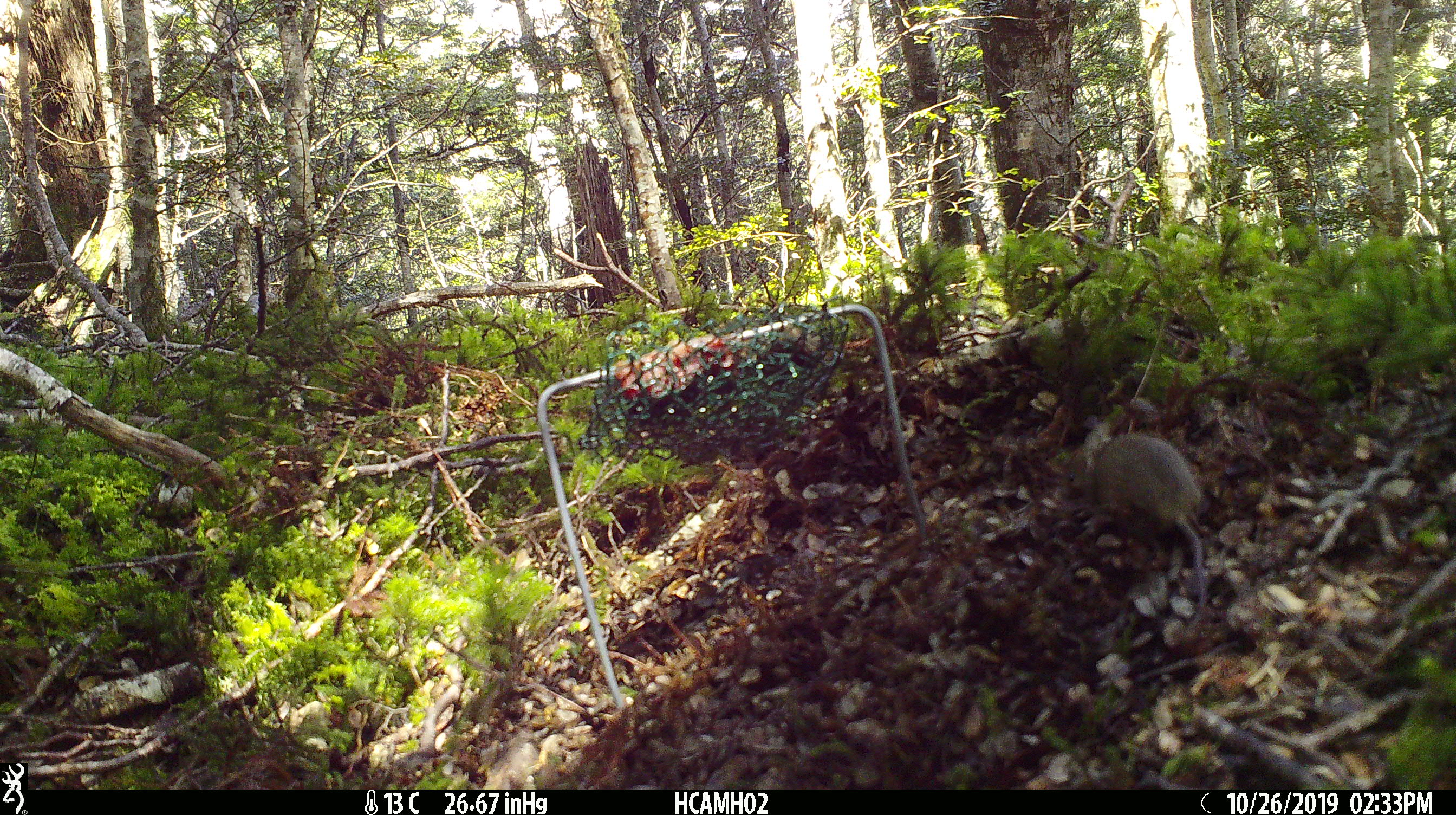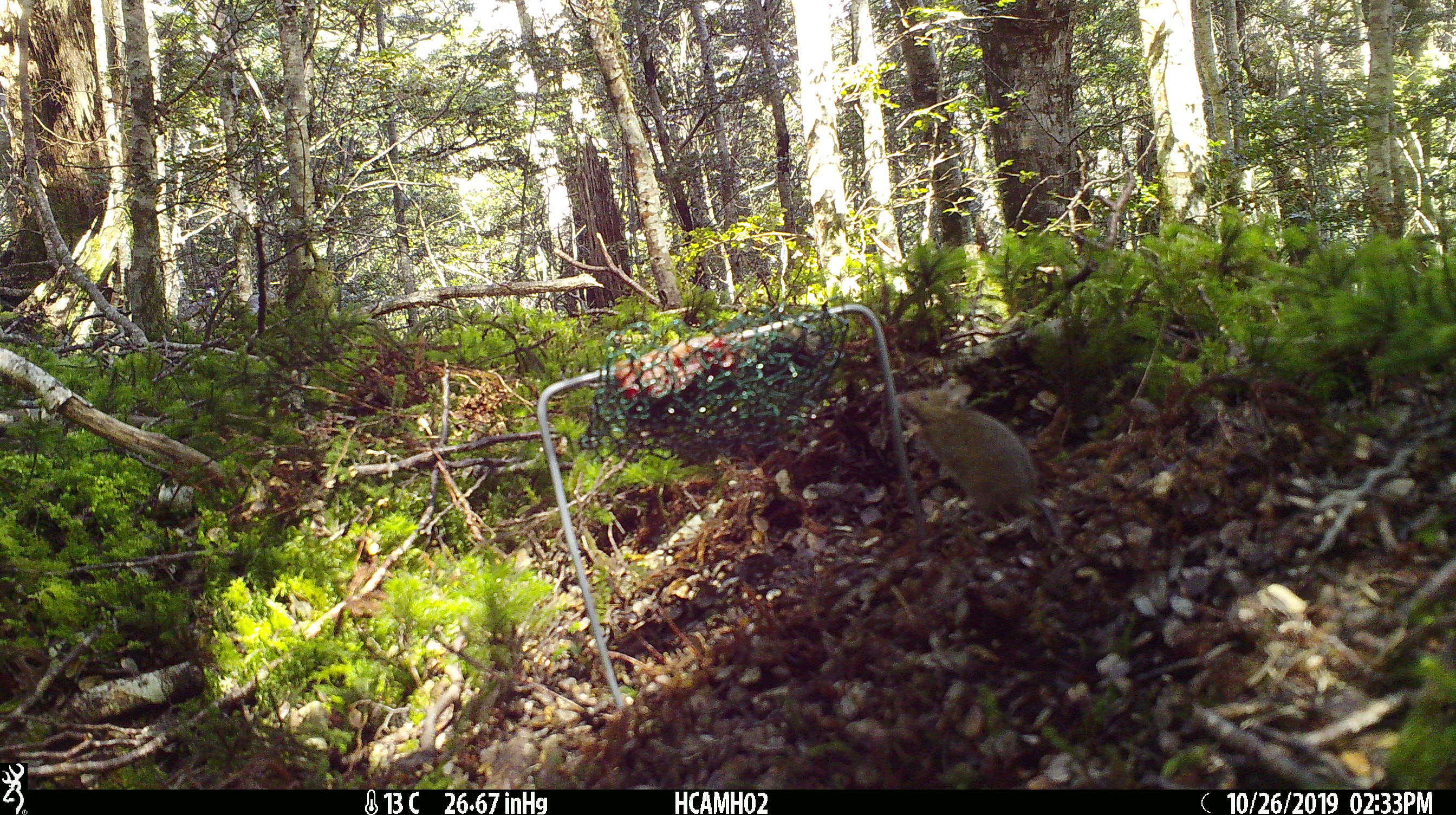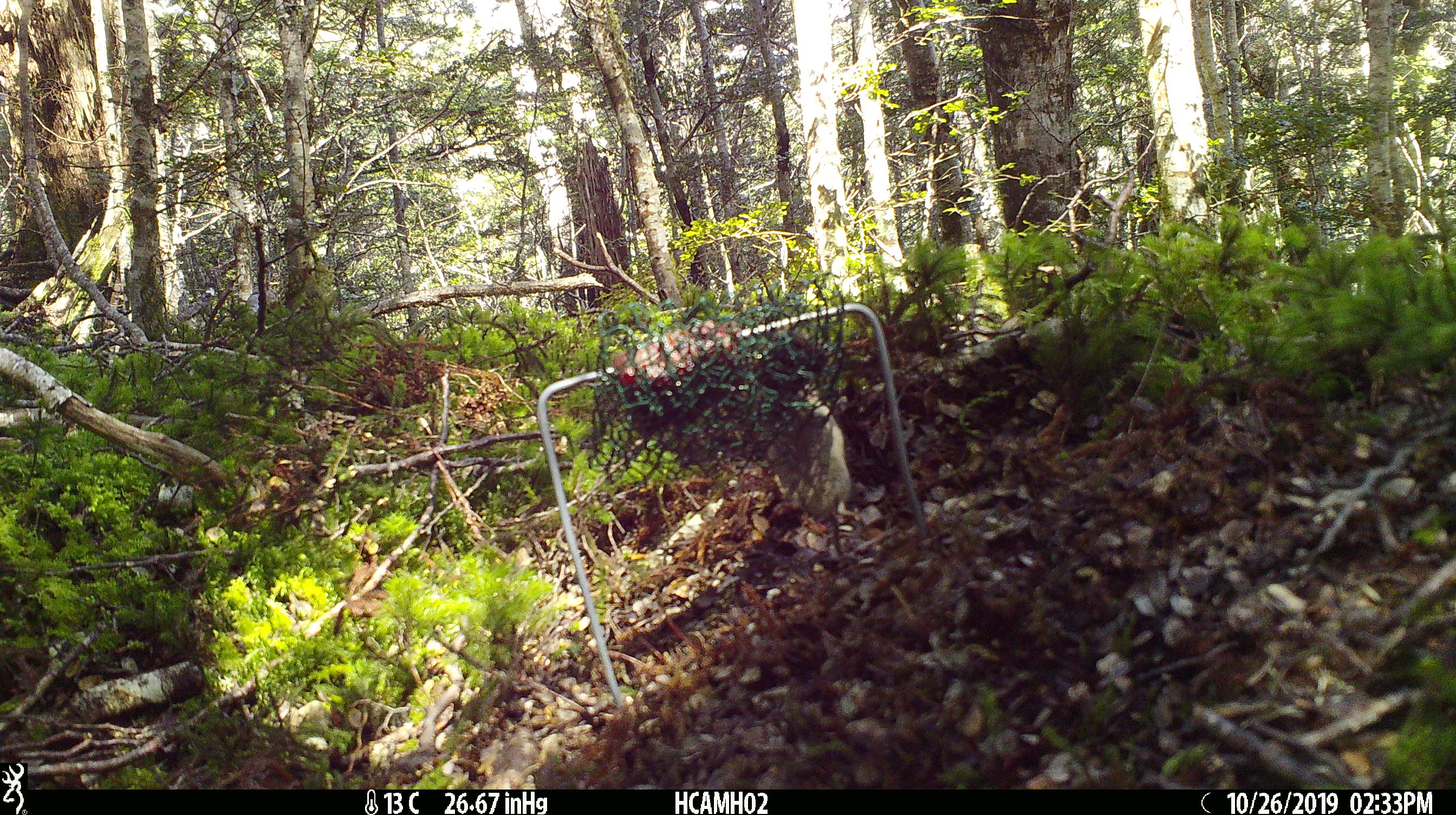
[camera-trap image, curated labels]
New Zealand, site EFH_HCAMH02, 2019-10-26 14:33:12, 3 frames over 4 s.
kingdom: Animalia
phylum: Chordata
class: Mammalia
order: Rodentia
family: Muridae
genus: Mus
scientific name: Mus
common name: mouse